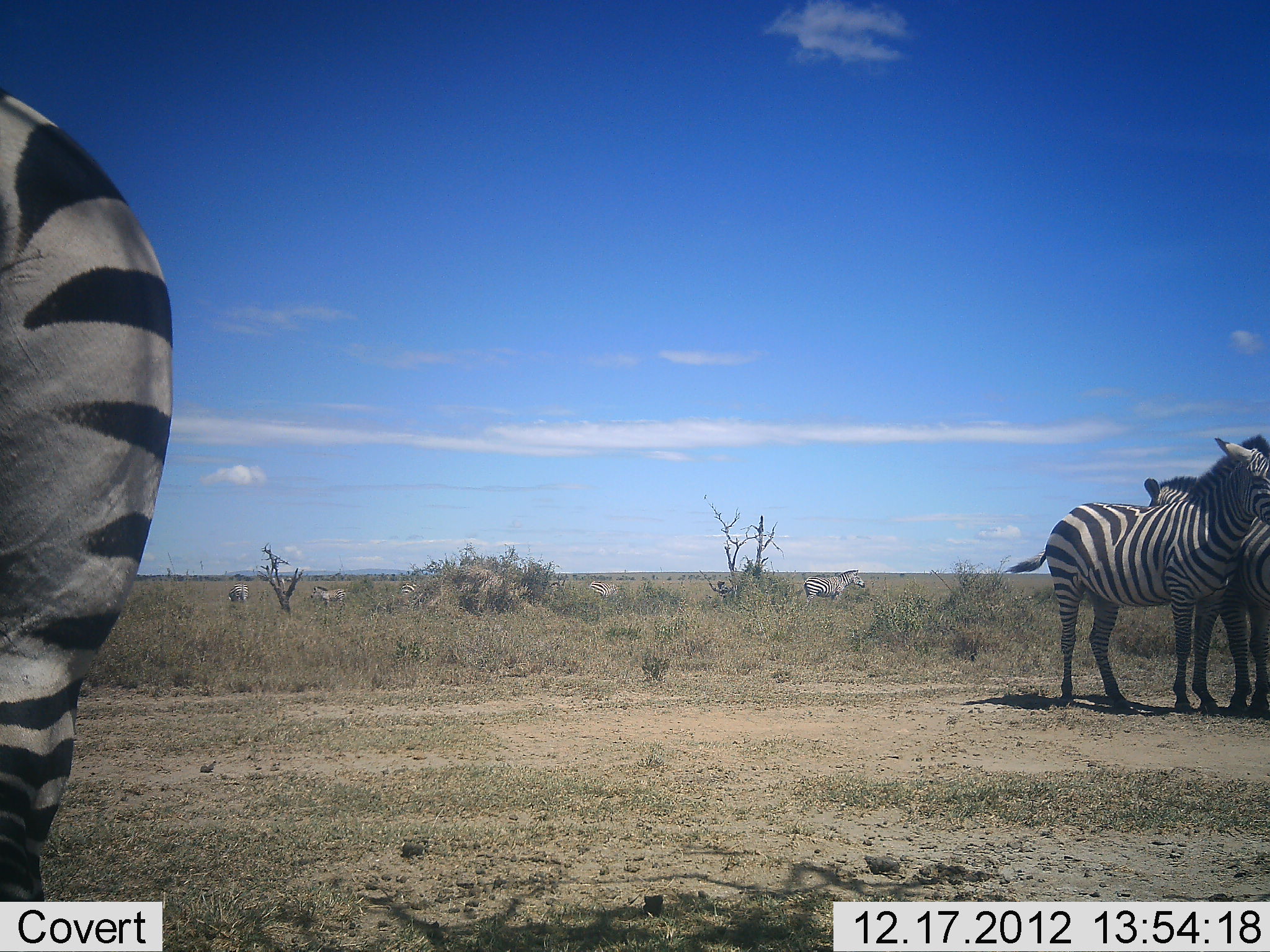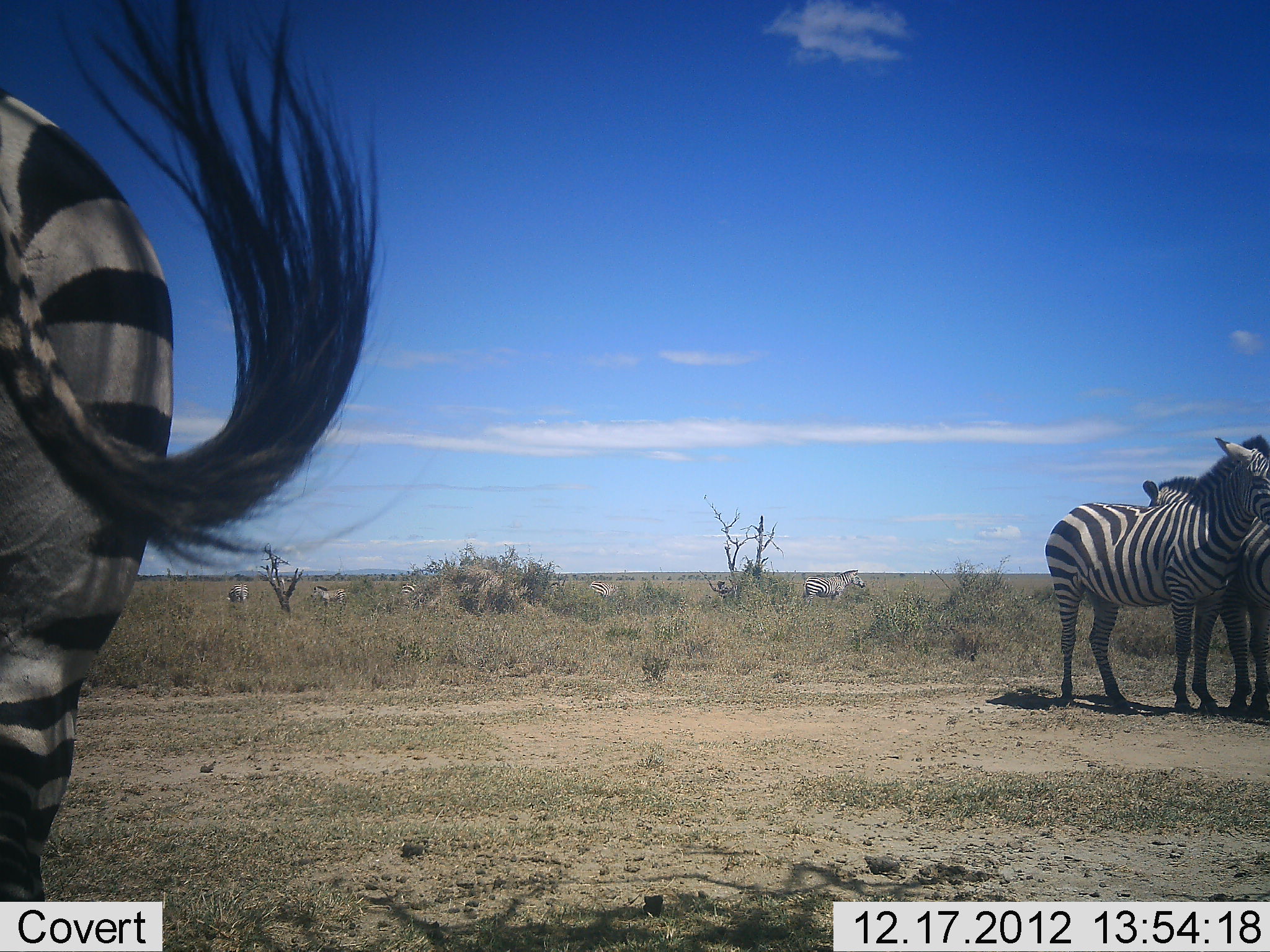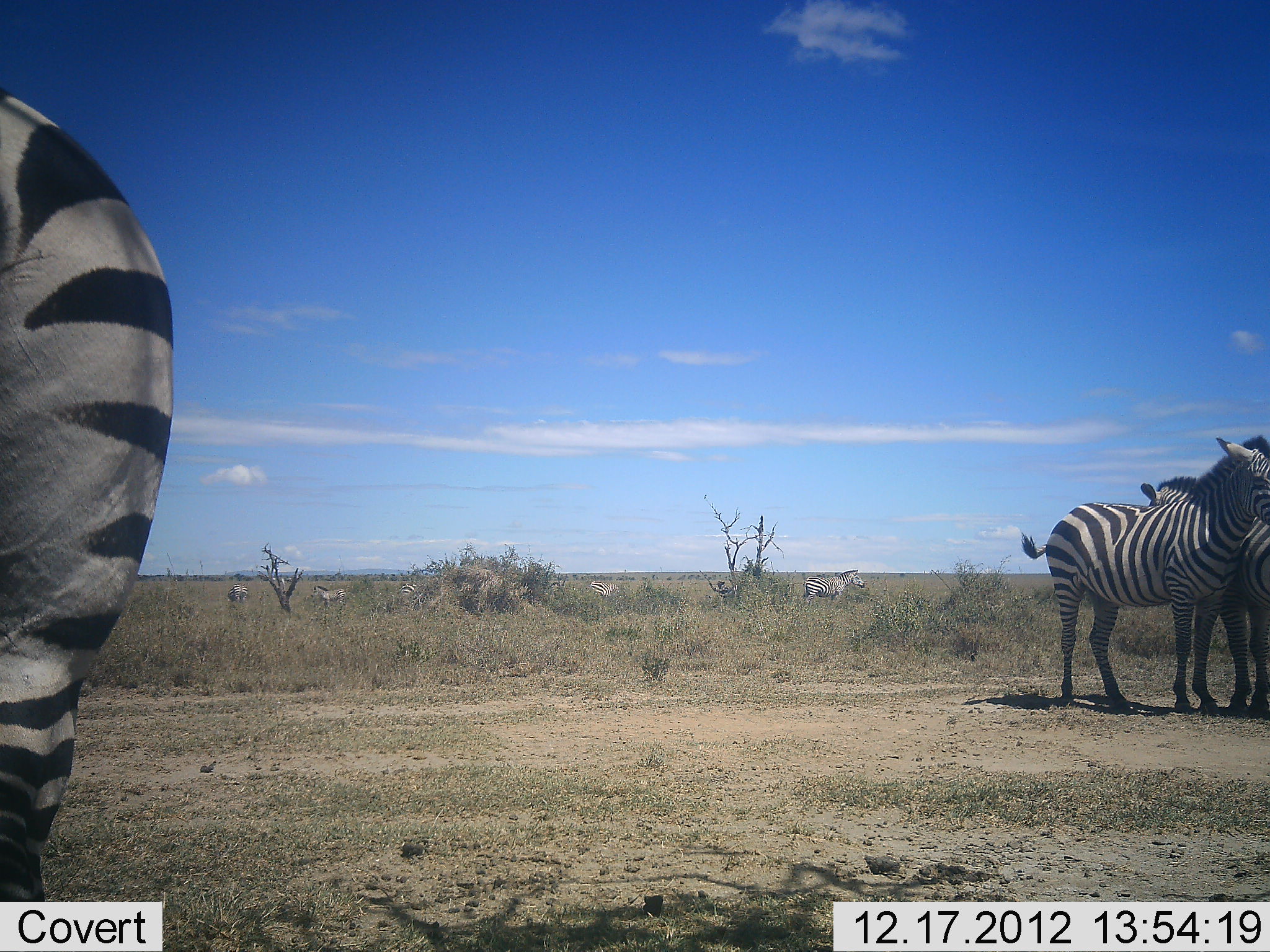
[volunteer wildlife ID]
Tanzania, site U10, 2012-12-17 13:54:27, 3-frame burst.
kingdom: Animalia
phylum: Chordata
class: Mammalia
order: Perissodactyla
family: Equidae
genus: Equus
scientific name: Equus quagga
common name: plains zebra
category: zebra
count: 6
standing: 100%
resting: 0%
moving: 0%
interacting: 20%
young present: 10%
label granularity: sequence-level